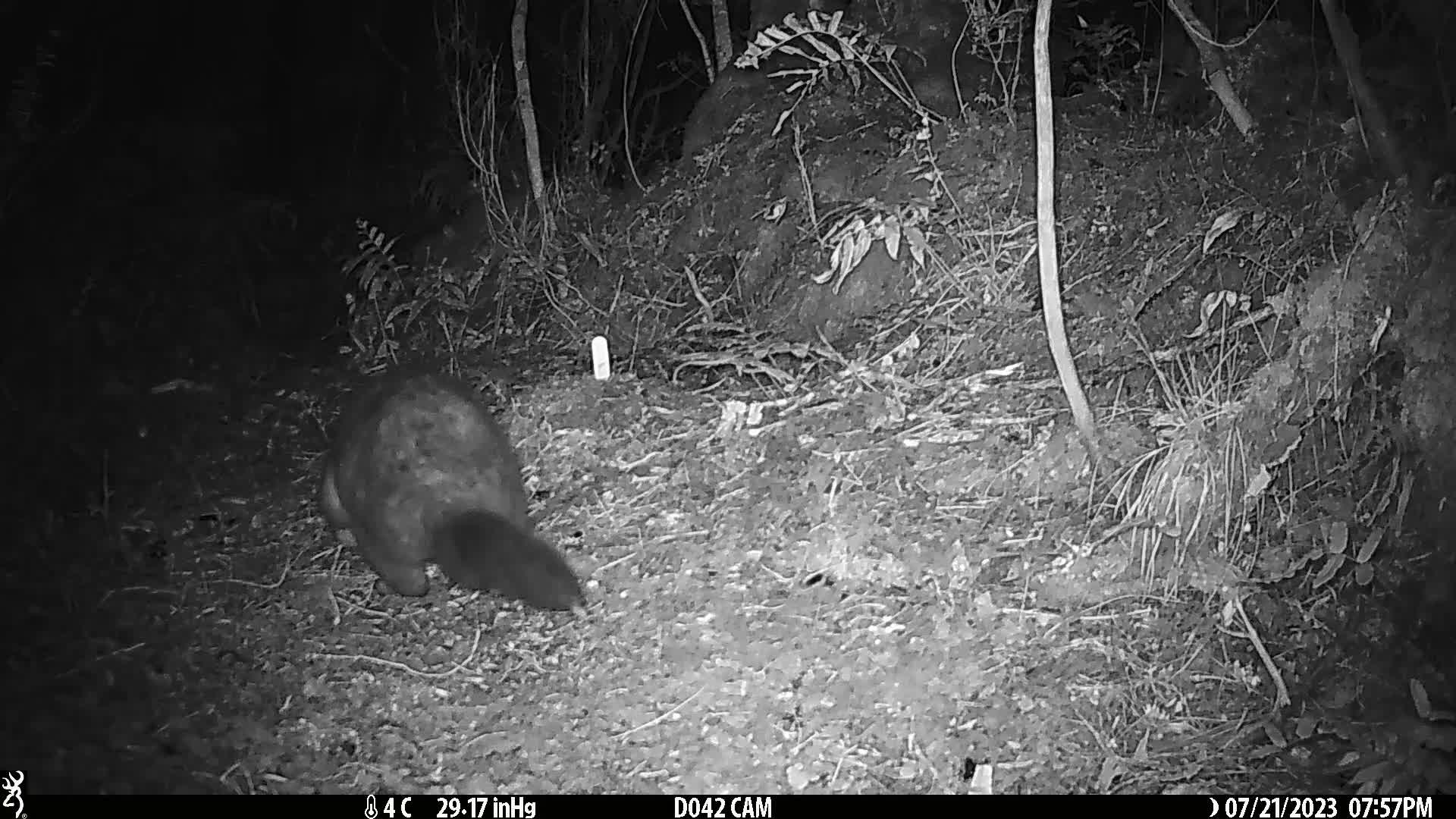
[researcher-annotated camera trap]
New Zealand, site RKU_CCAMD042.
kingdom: Animalia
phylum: Chordata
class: Mammalia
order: Diprotodontia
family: Phalangeridae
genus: Trichosurus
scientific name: Trichosurus vulpecula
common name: common brushtail possum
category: possum